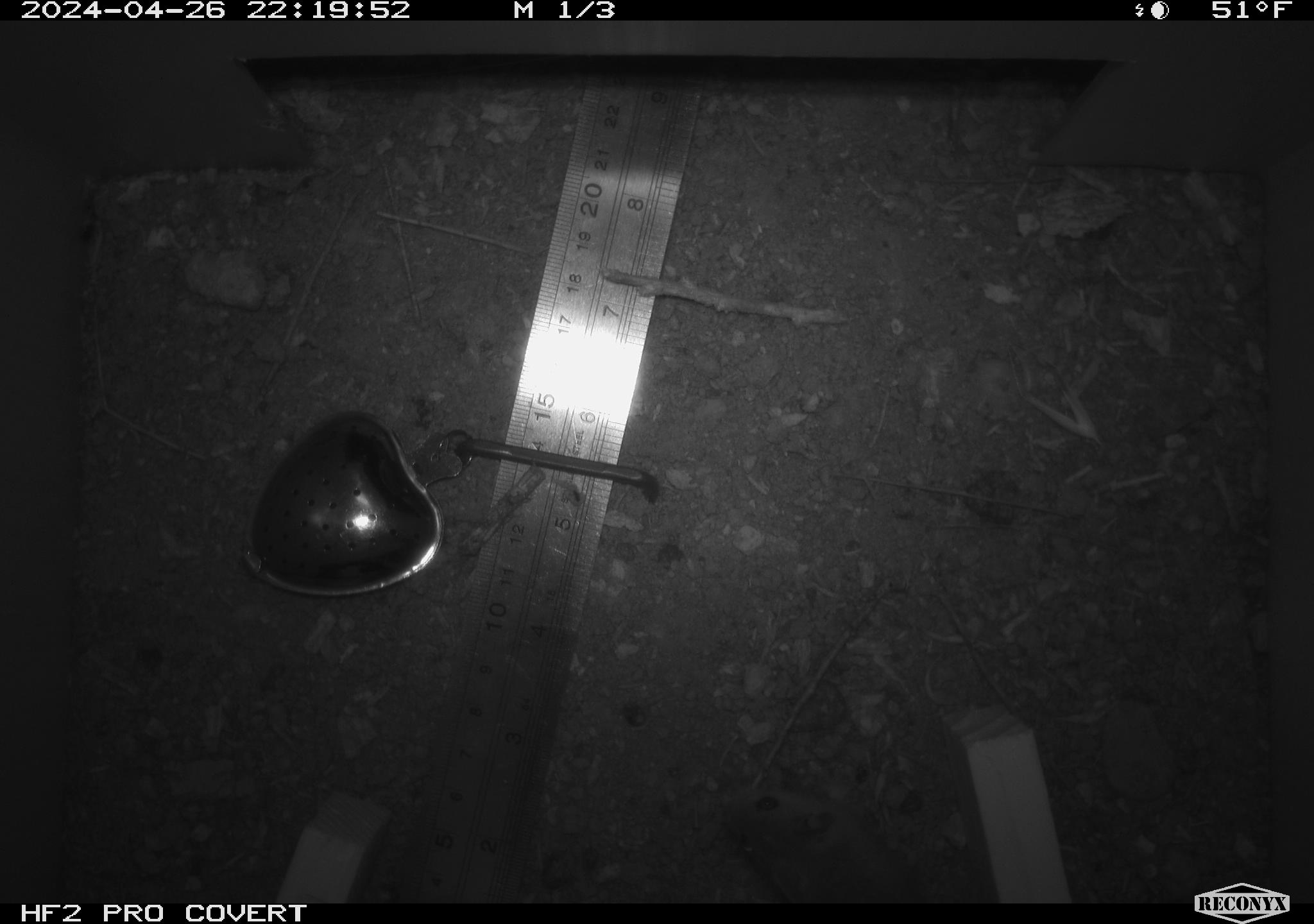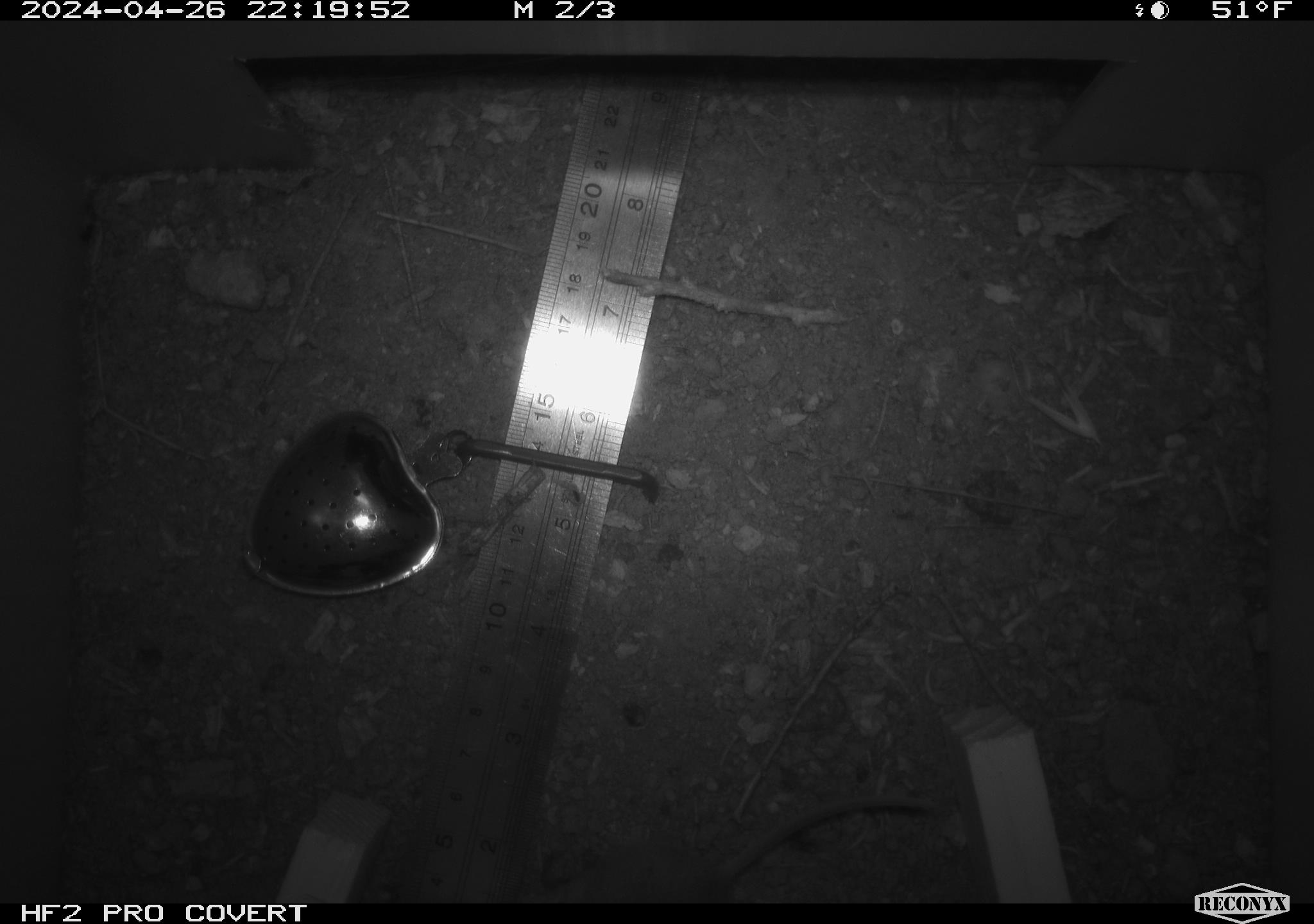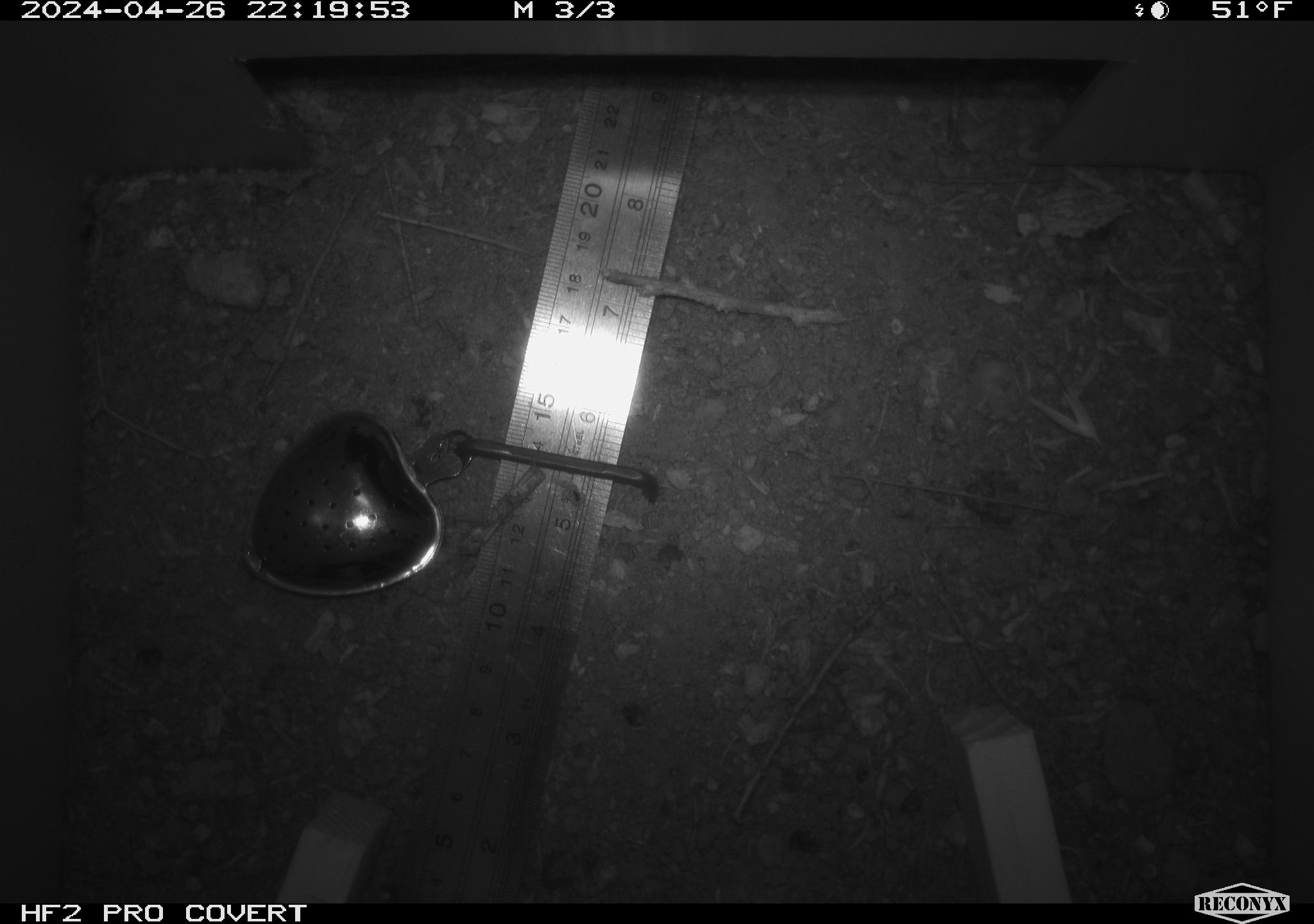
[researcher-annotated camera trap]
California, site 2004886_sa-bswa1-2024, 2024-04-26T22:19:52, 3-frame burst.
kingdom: Animalia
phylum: Chordata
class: Mammalia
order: Rodentia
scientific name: Rodentia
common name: mouse species